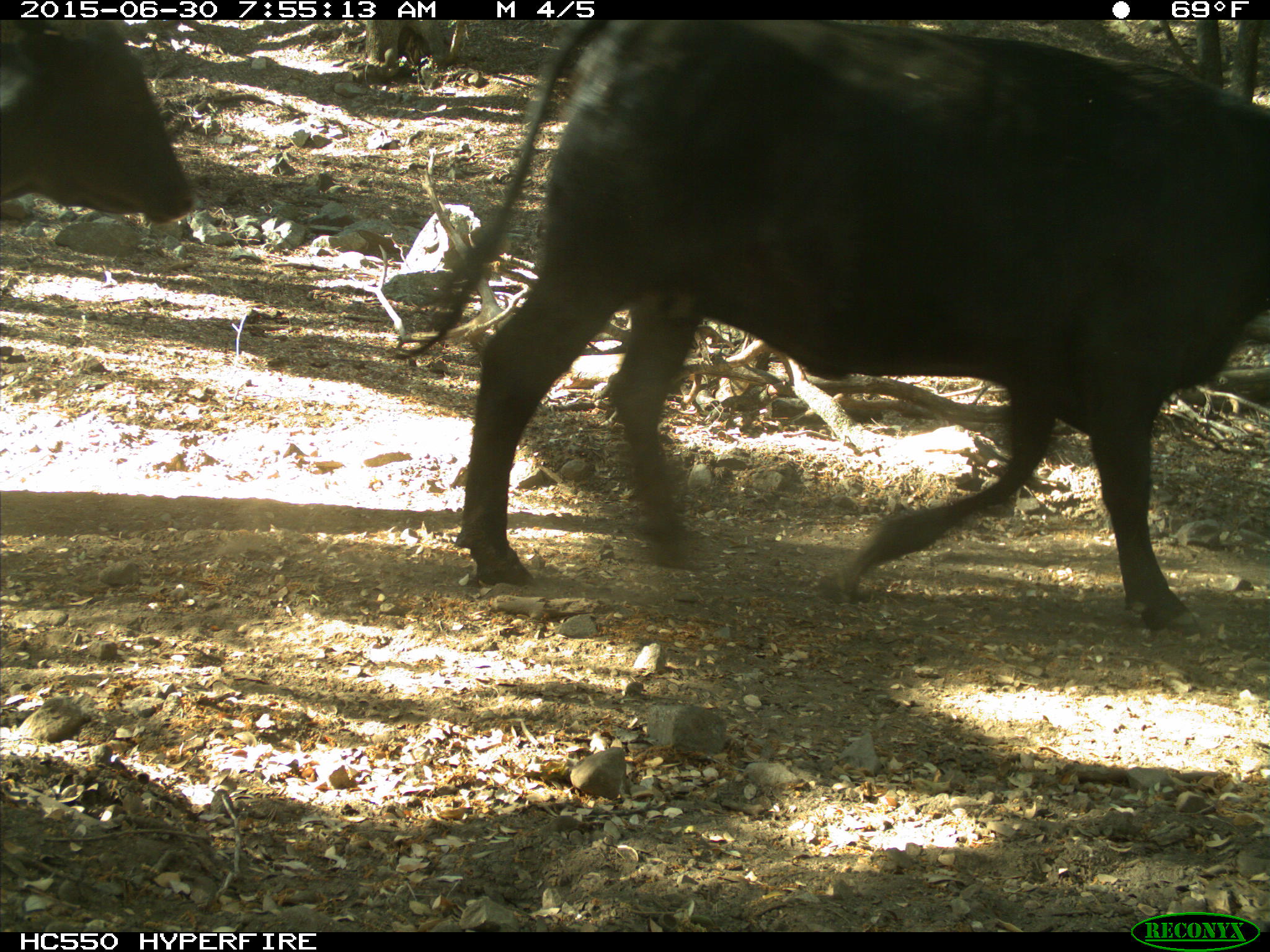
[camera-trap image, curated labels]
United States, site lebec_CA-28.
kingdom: Animalia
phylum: Chordata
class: Mammalia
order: Artiodactyla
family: Bovidae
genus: Bos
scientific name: Bos taurus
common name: domestic cow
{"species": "Bos taurus (domestic cow)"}